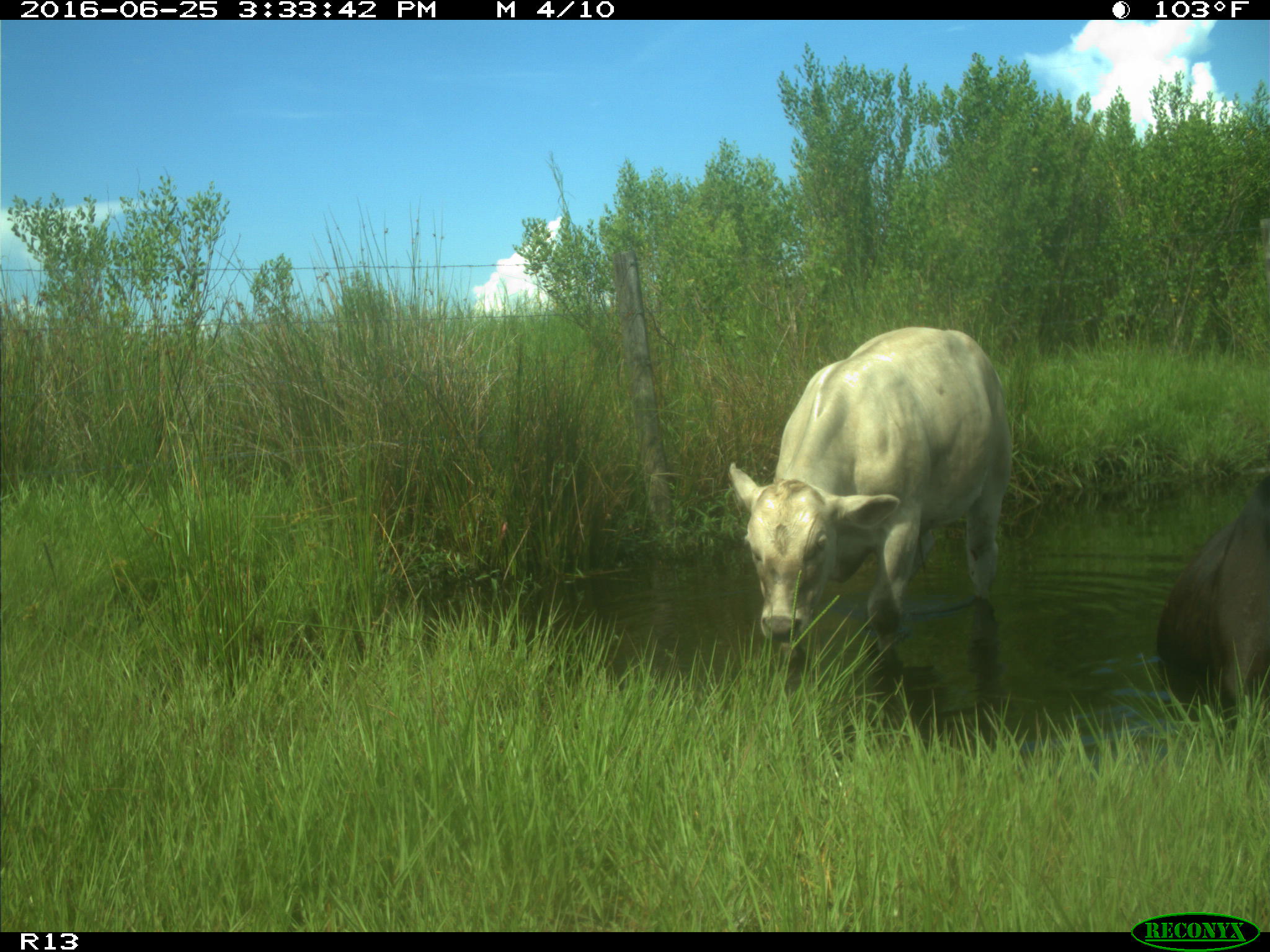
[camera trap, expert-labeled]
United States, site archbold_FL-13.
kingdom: Animalia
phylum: Chordata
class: Mammalia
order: Artiodactyla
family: Bovidae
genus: Bos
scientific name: Bos taurus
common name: domestic cow